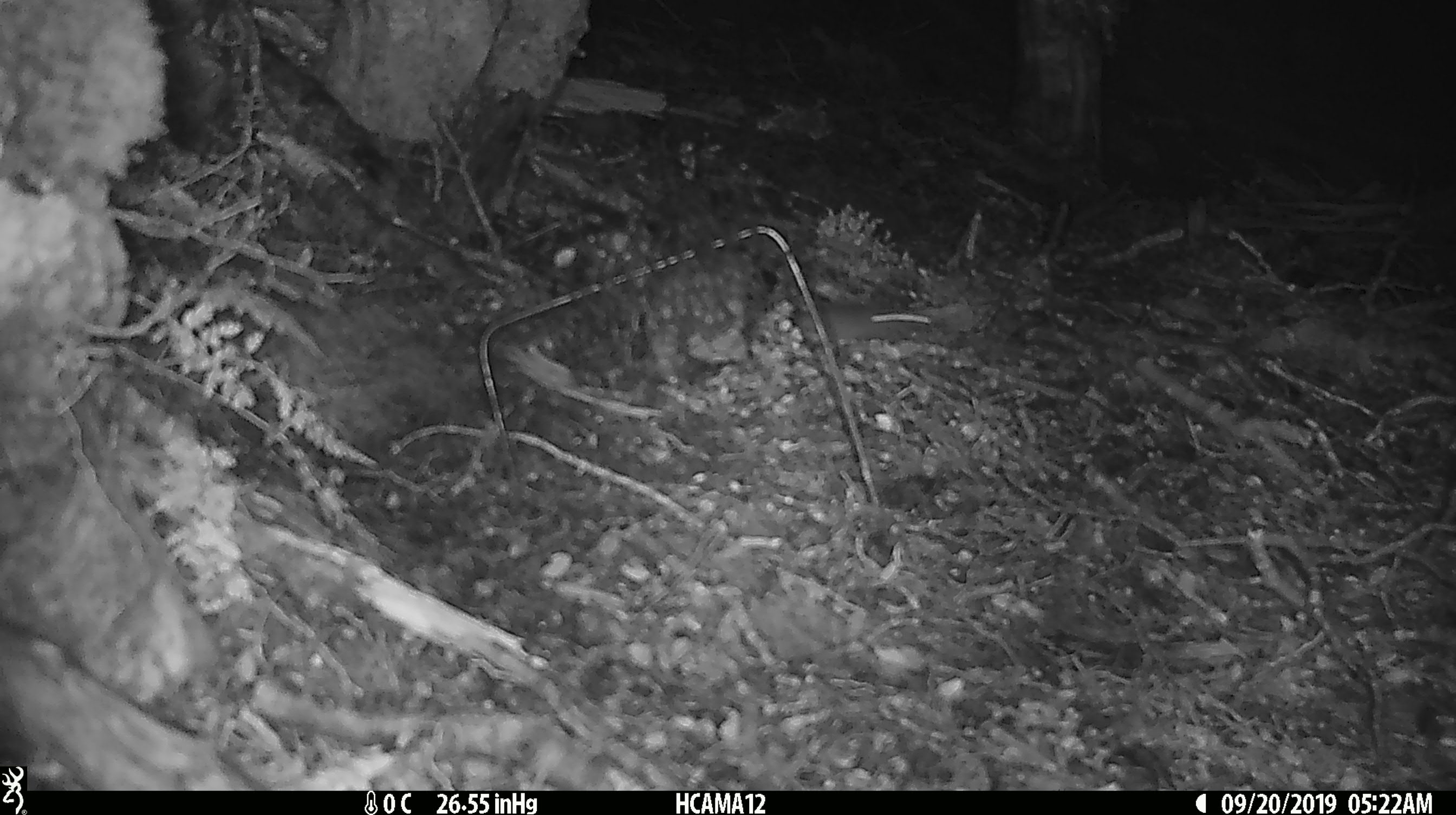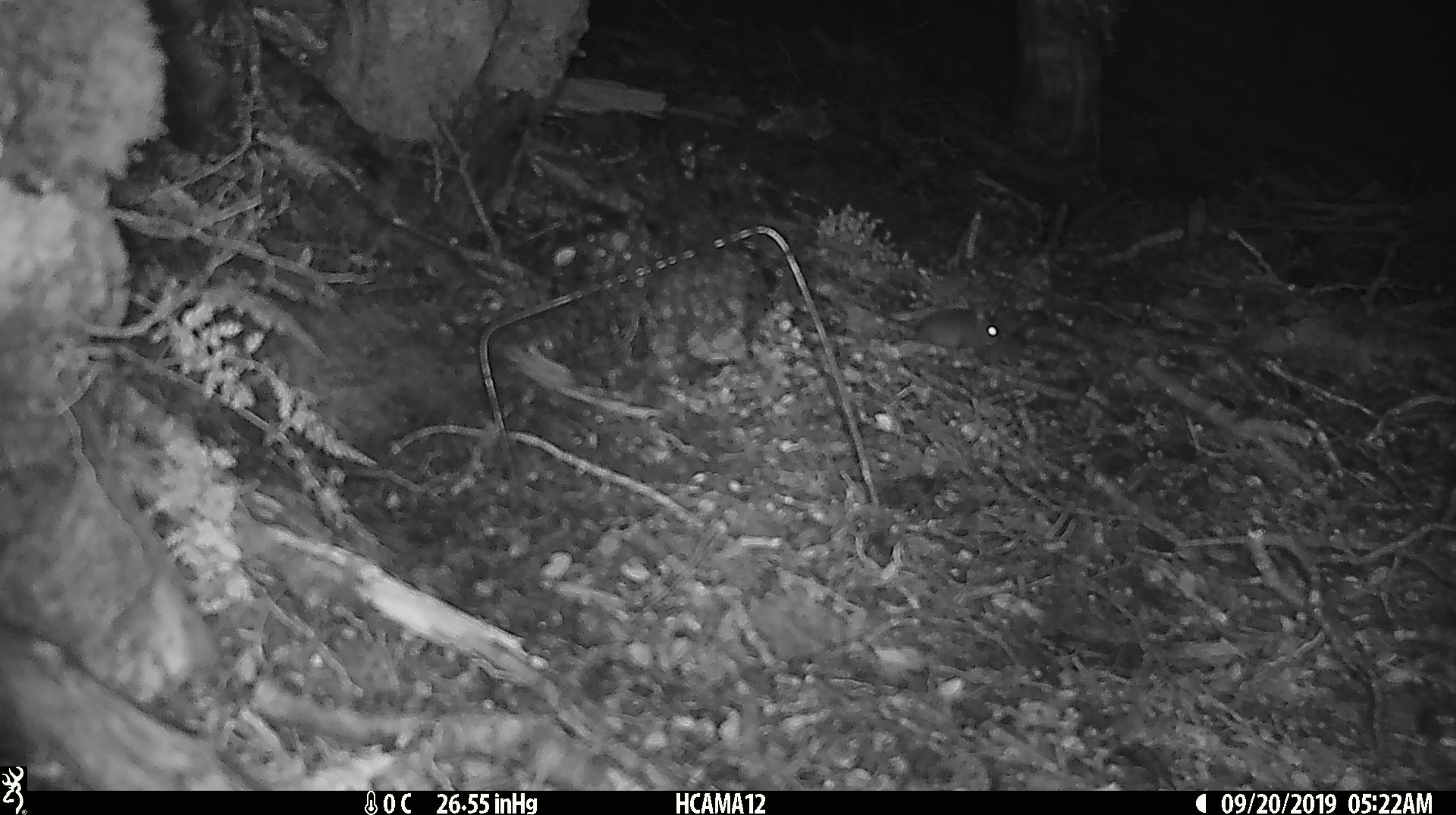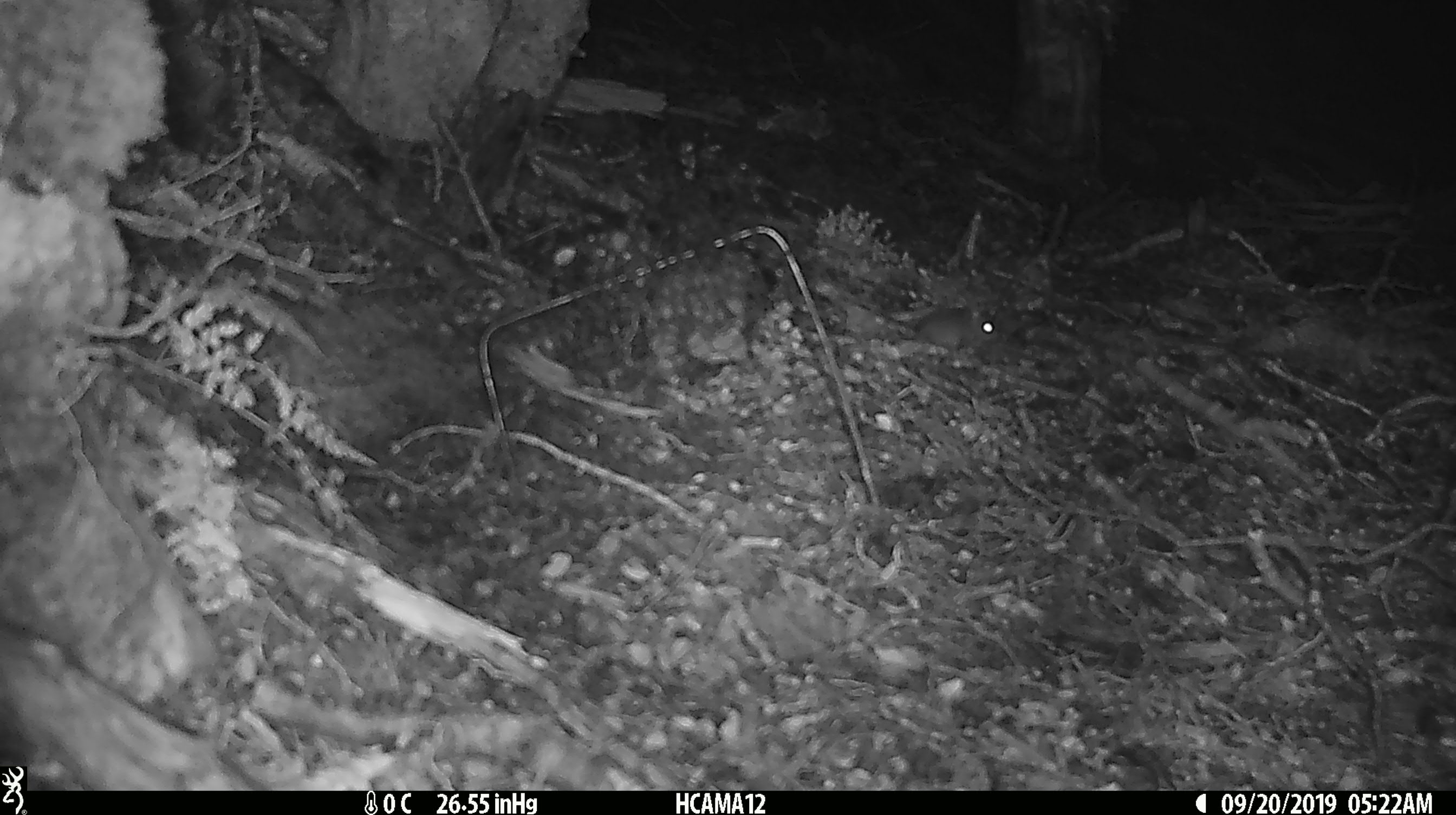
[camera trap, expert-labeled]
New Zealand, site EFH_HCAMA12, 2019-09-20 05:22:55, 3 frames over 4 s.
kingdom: Animalia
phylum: Chordata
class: Mammalia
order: Rodentia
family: Muridae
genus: Mus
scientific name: Mus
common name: mouse